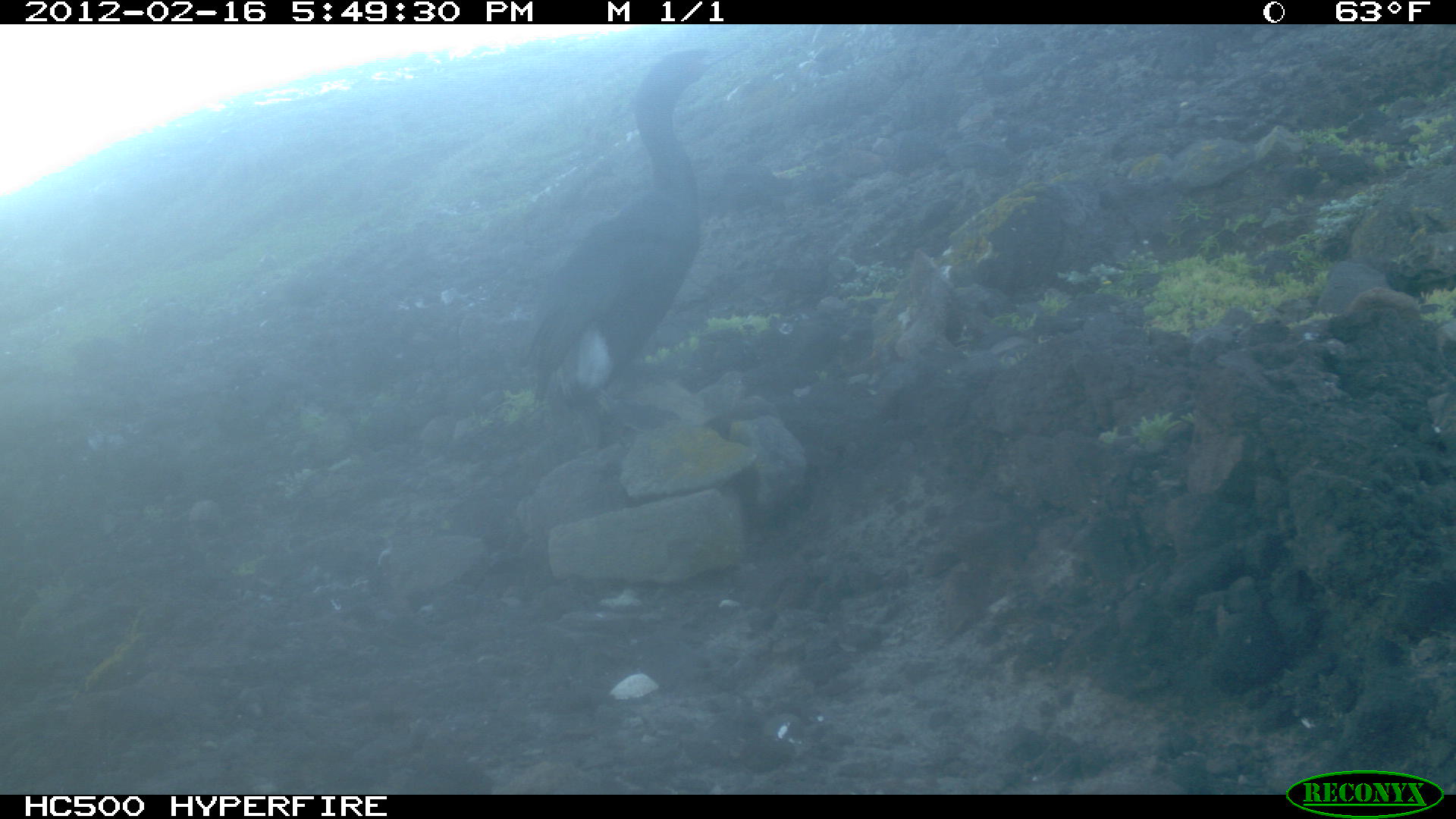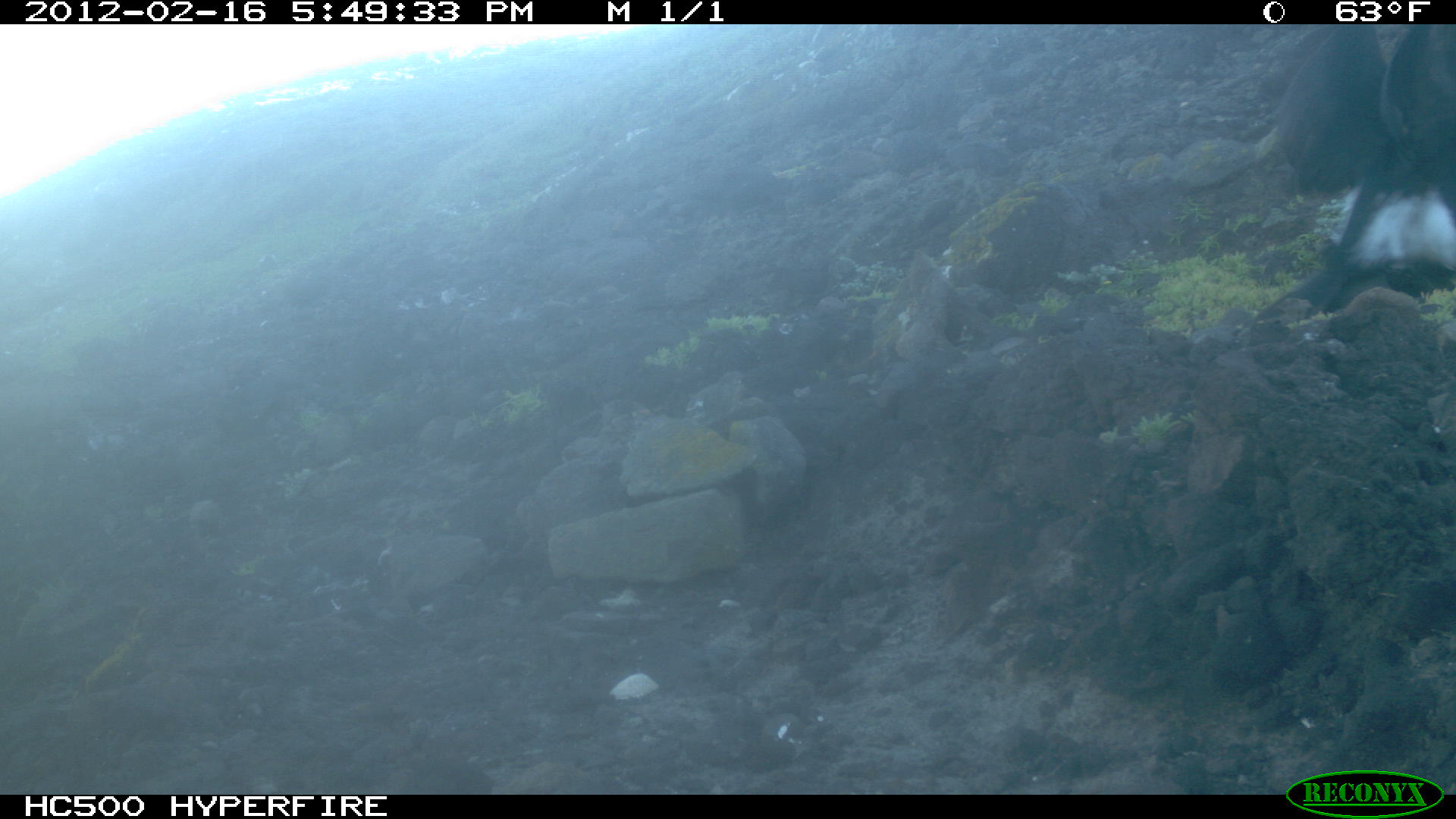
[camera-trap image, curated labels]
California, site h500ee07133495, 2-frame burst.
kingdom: Animalia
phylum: Chordata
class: Aves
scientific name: Aves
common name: bird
Bird (Aves).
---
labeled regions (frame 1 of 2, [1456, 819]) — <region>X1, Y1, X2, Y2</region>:
bird: <region>527, 43, 754, 460</region>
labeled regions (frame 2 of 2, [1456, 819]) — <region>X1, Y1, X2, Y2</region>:
bird: <region>1260, 14, 1455, 320</region>